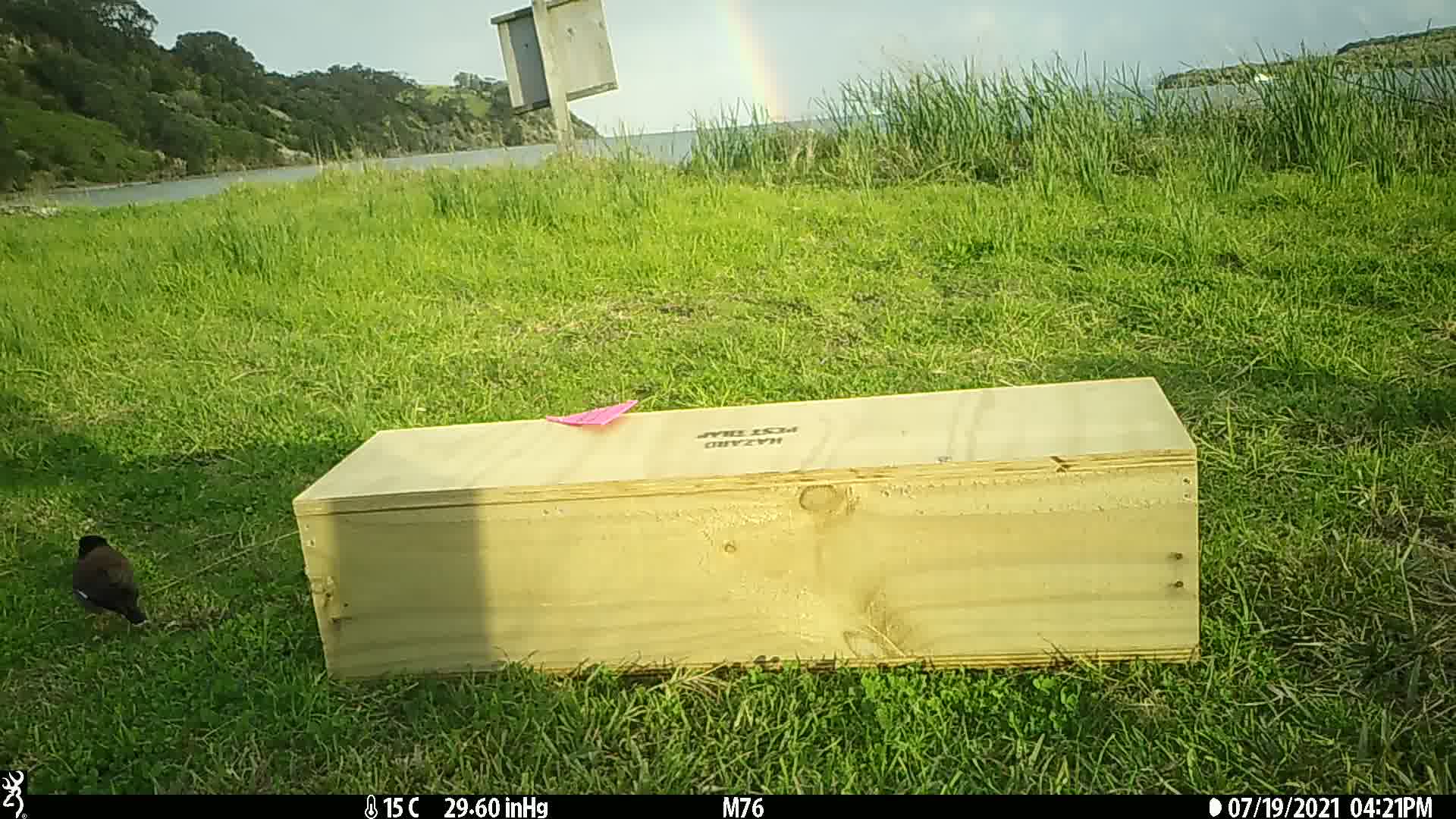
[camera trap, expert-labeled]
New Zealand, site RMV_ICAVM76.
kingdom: Animalia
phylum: Chordata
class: Aves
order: Passeriformes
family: Sturnidae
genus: Acridotheres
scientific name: Acridotheres tristis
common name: common myna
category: myna